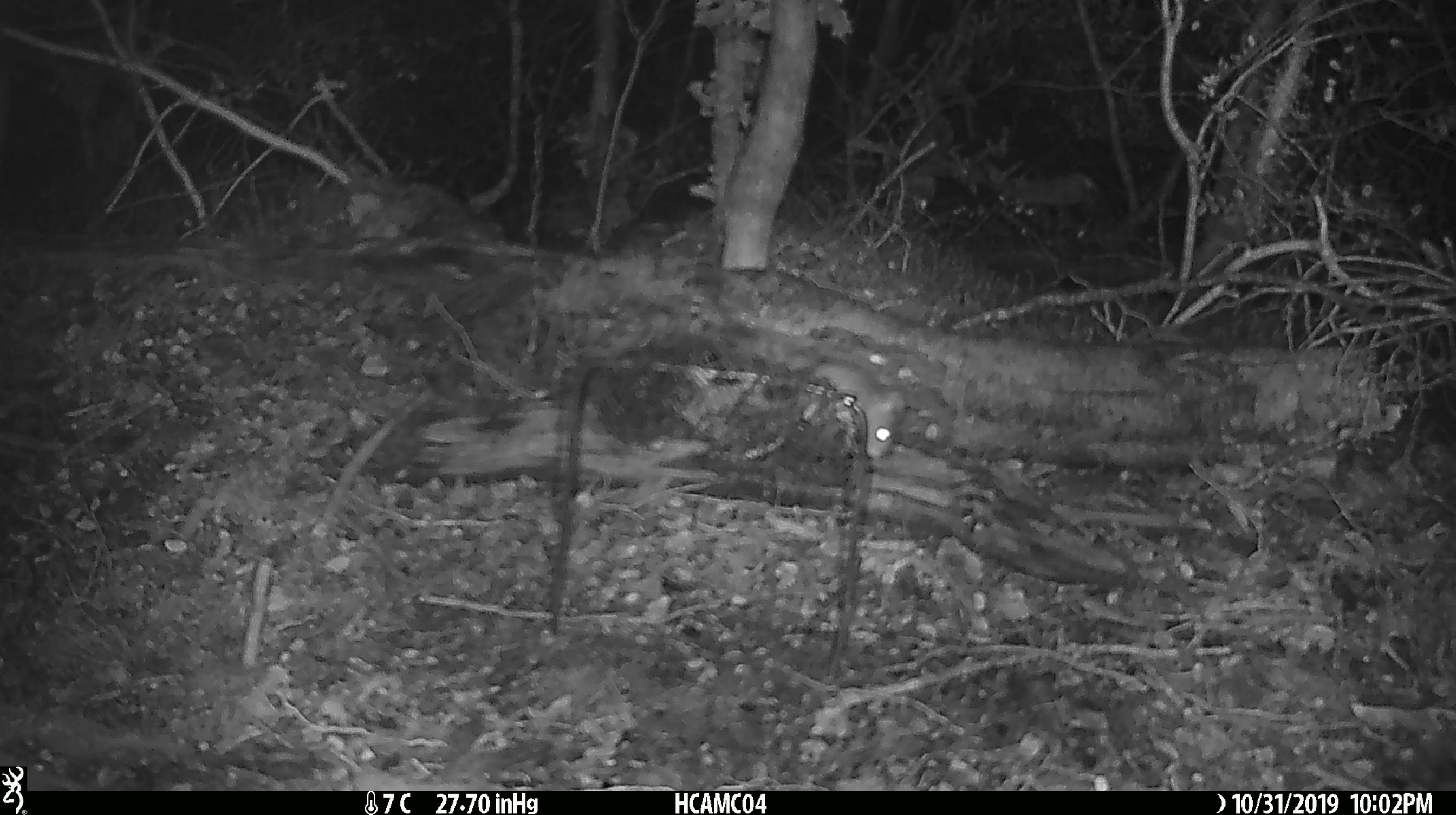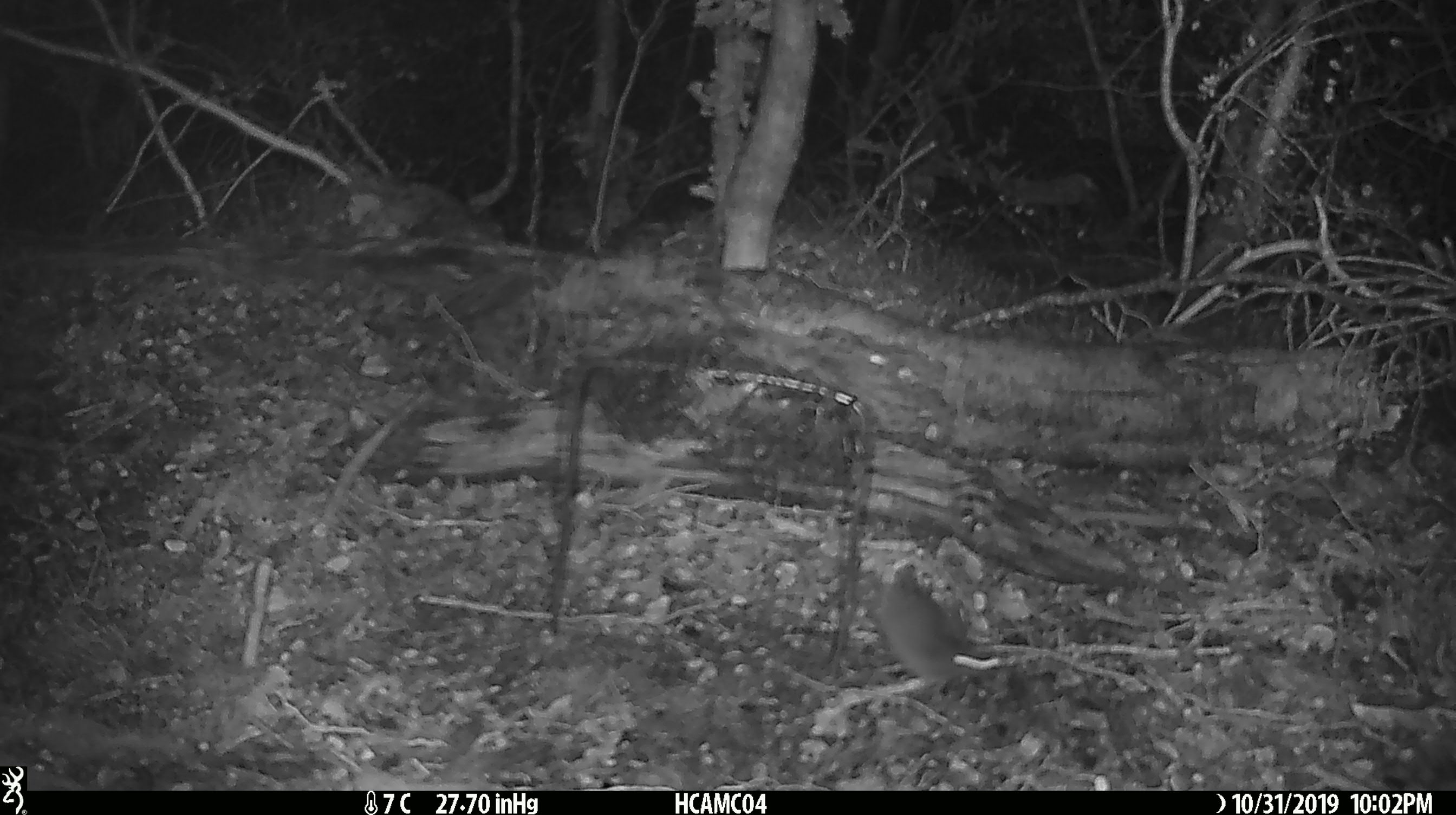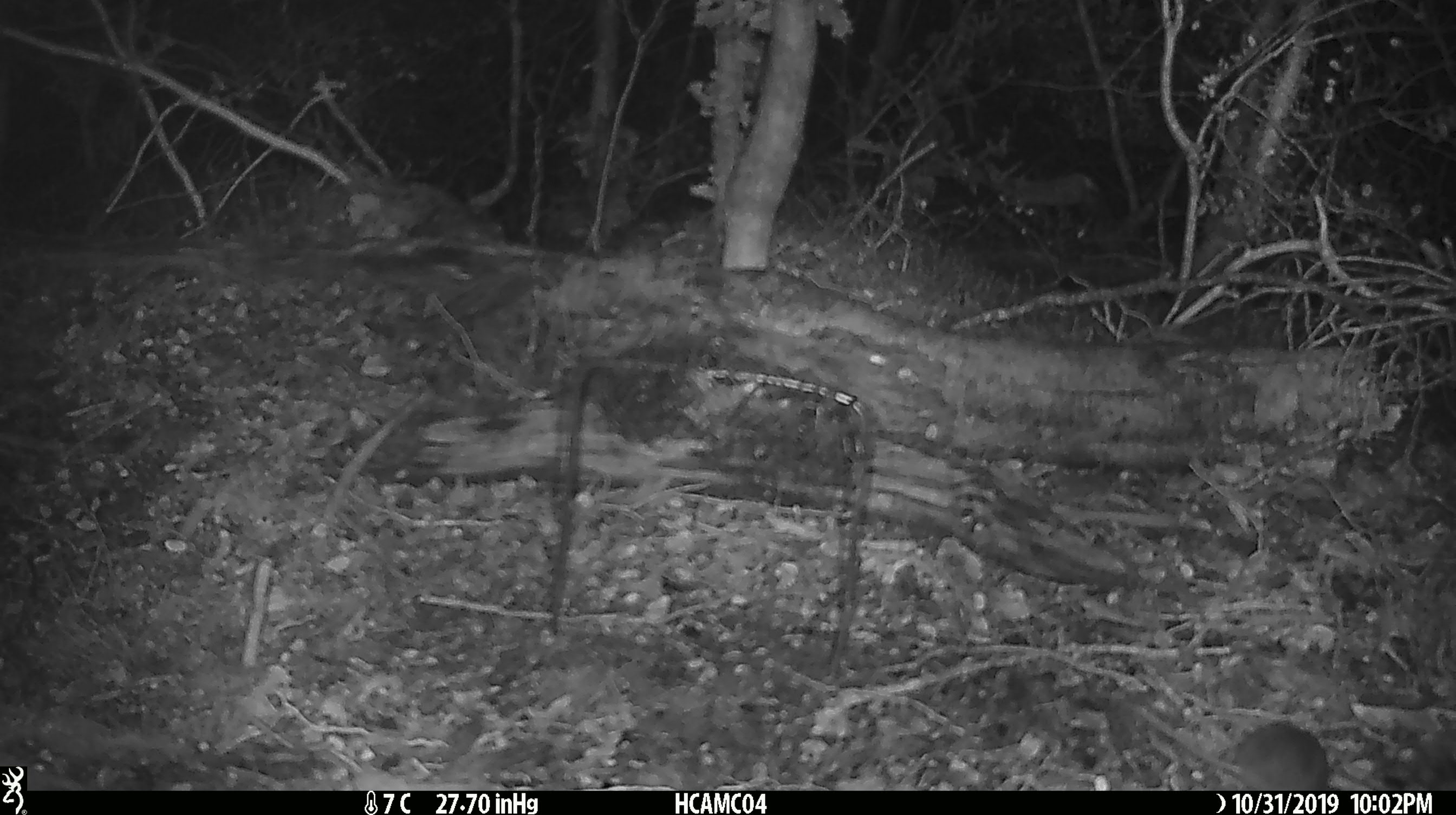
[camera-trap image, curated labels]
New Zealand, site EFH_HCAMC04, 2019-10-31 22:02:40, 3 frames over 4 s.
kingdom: Animalia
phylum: Chordata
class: Mammalia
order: Rodentia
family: Muridae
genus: Mus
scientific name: Mus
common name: mouse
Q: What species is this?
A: Mouse (Mus).